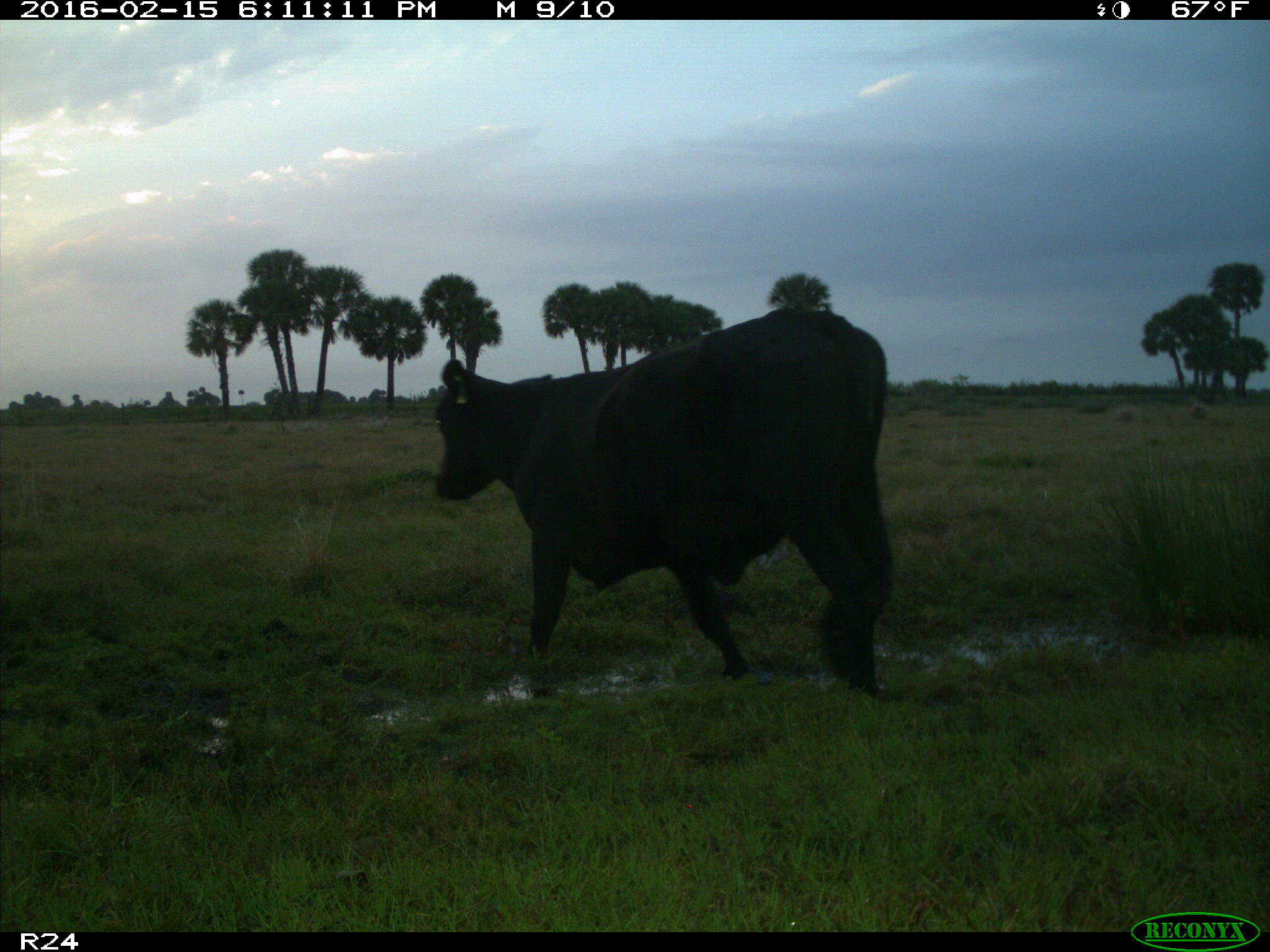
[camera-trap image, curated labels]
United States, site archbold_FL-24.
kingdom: Animalia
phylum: Chordata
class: Mammalia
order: Artiodactyla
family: Bovidae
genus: Bos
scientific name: Bos taurus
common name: domestic cow